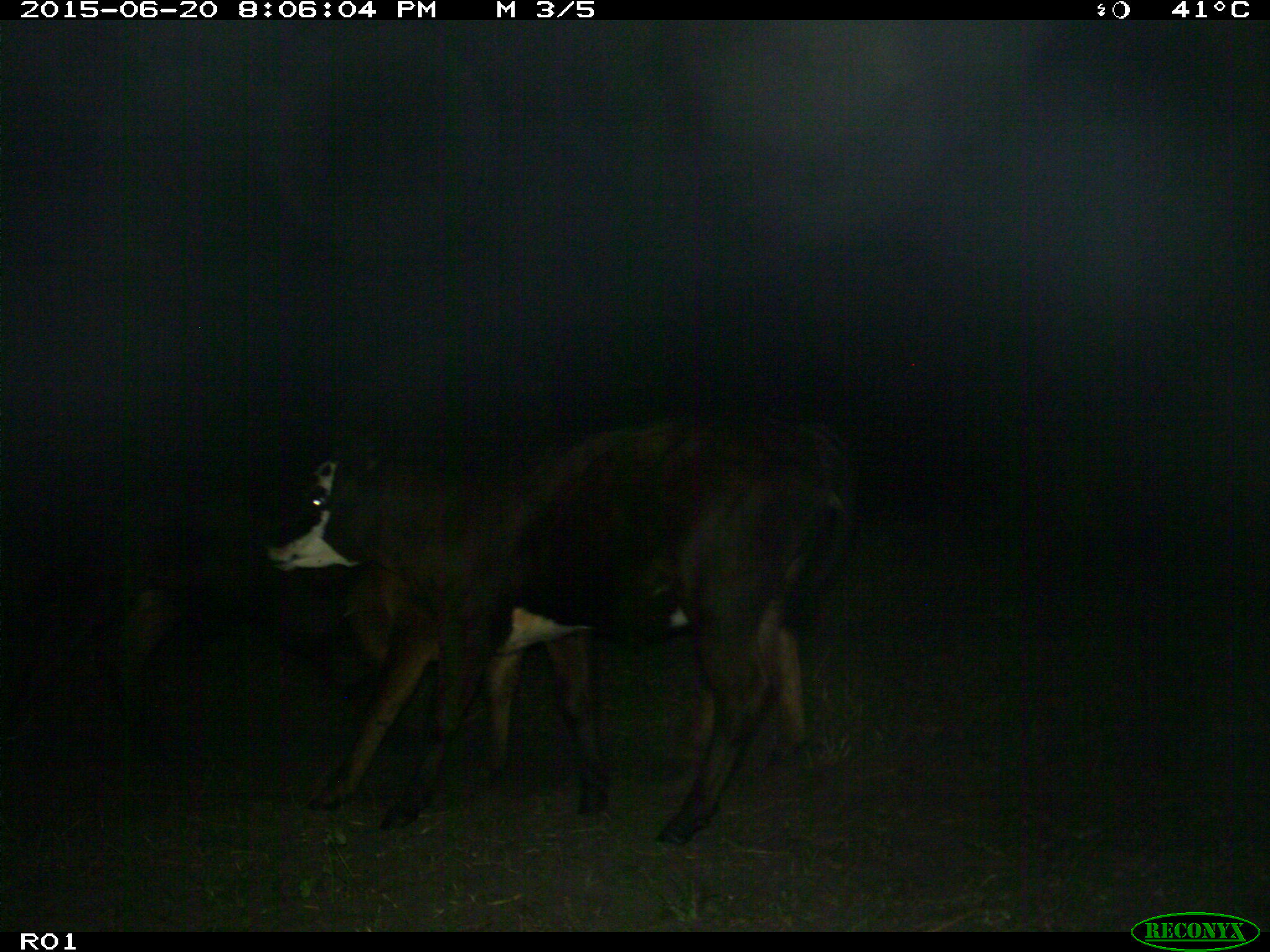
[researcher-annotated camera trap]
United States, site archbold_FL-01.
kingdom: Animalia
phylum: Chordata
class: Mammalia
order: Artiodactyla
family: Bovidae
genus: Bos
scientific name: Bos taurus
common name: domestic cow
Bos taurus (domestic cow).